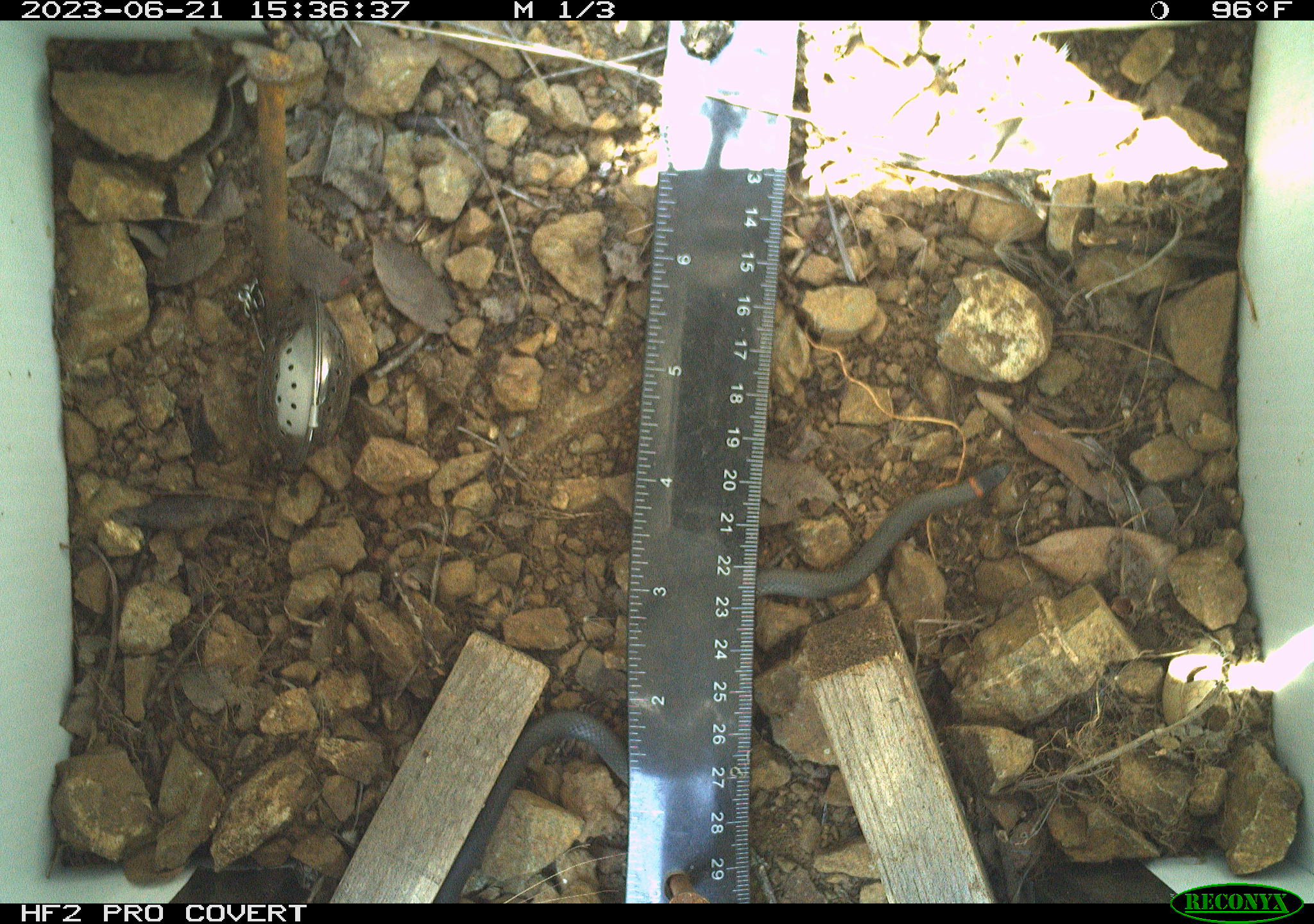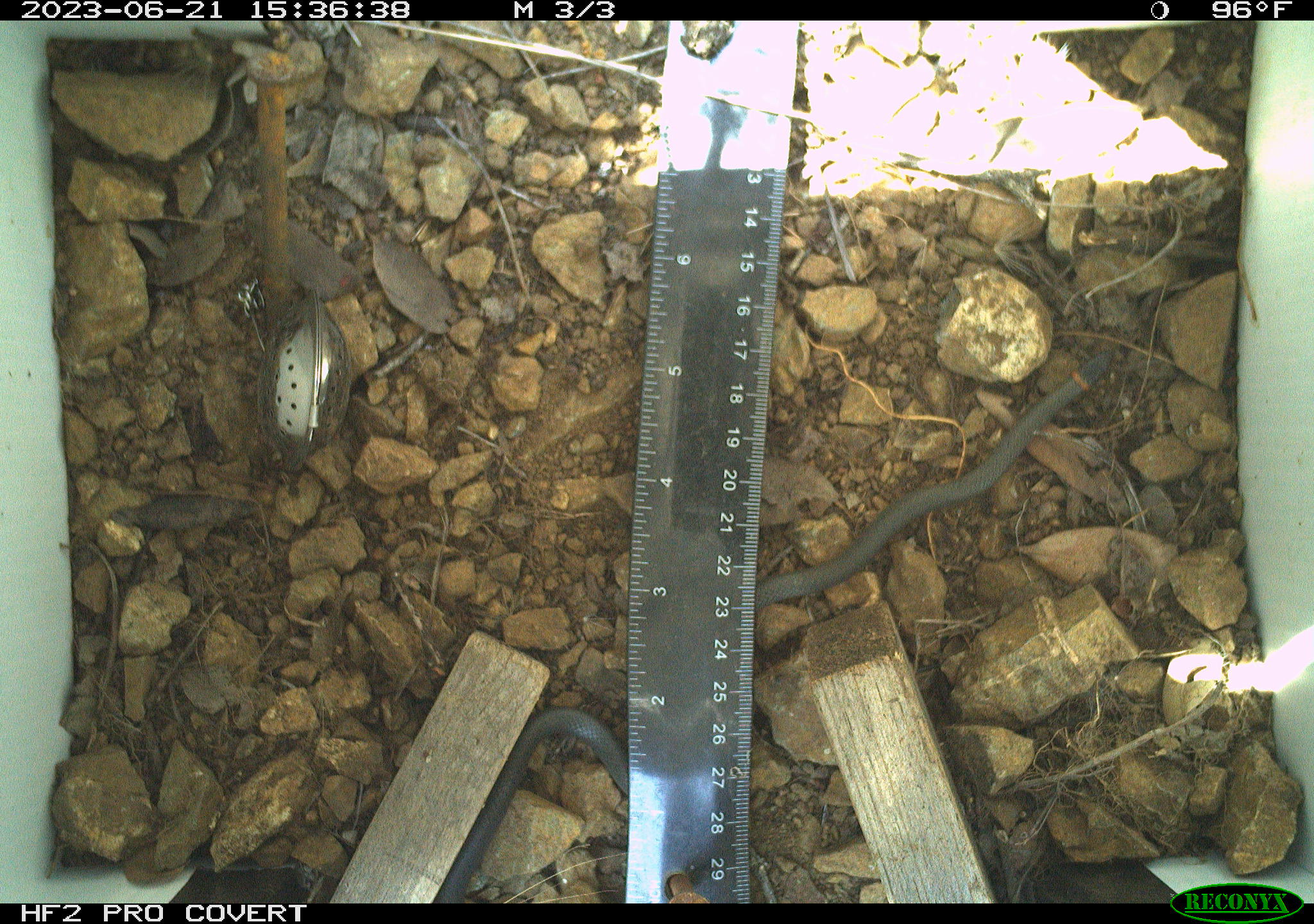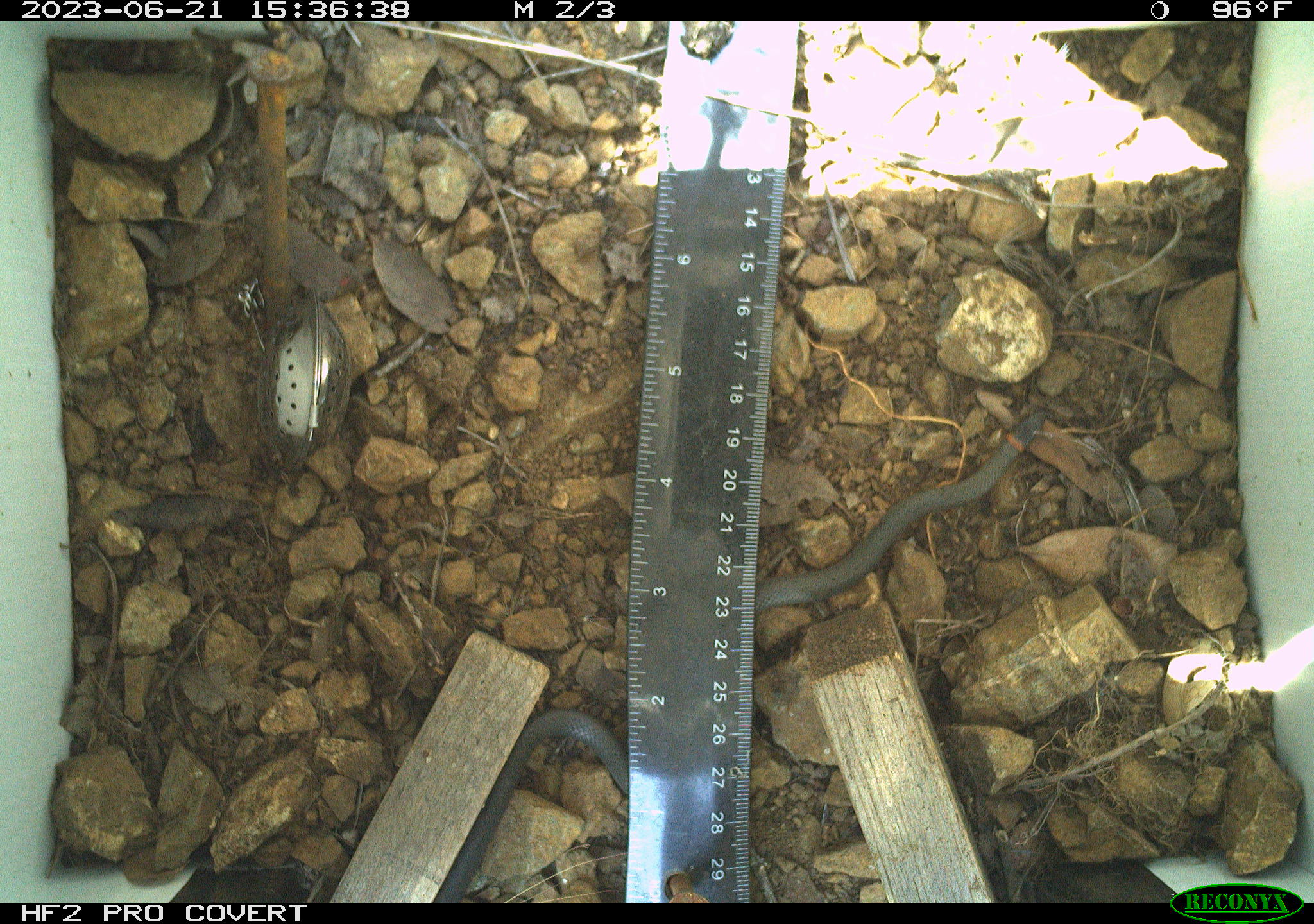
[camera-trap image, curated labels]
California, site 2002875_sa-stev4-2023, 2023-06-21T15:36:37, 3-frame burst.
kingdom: Animalia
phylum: Chordata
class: Reptilia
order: Squamata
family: Colubridae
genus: Diadophis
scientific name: Diadophis punctatus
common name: ring-necked snake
Ring-necked snake (Diadophis punctatus).